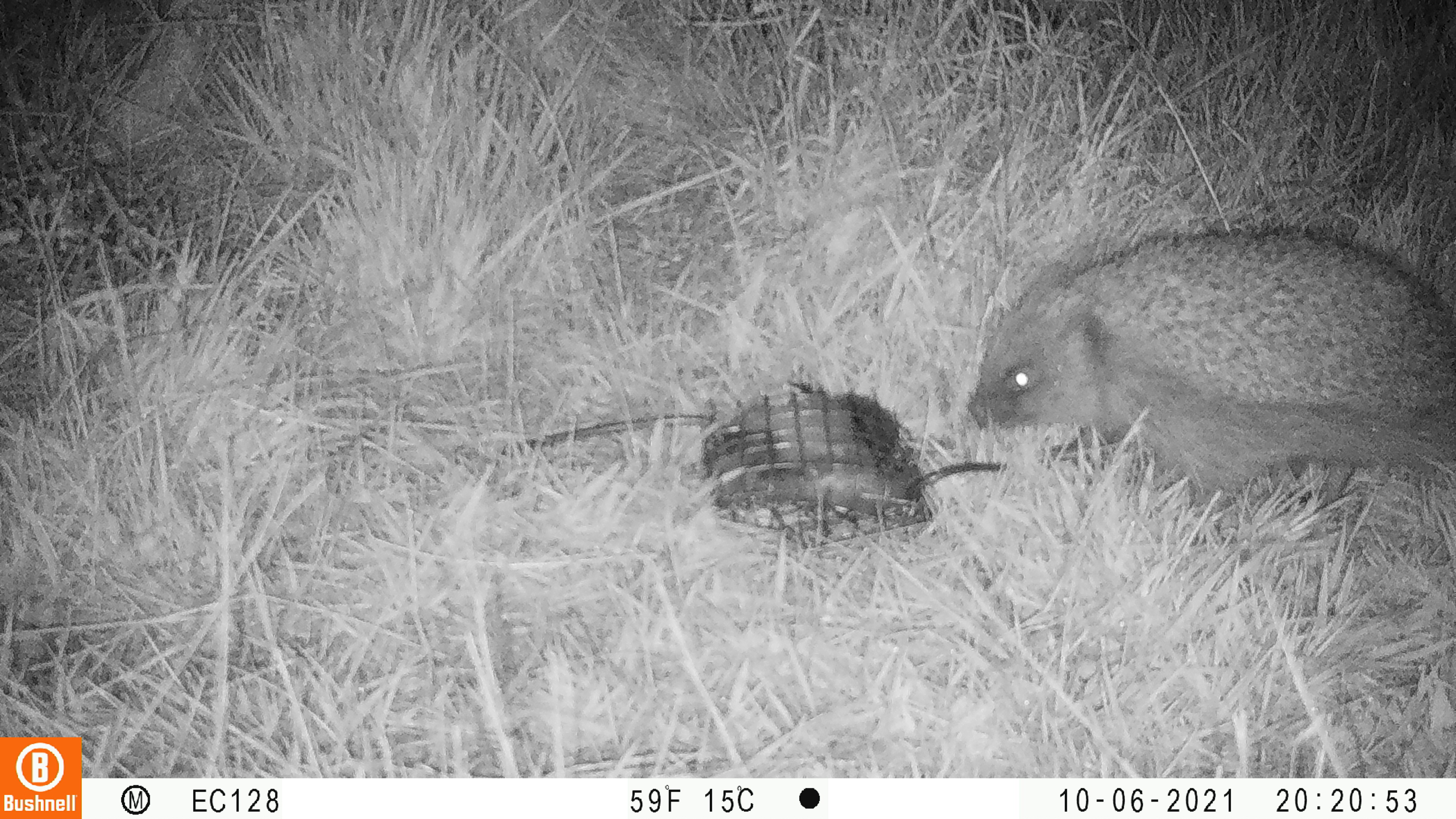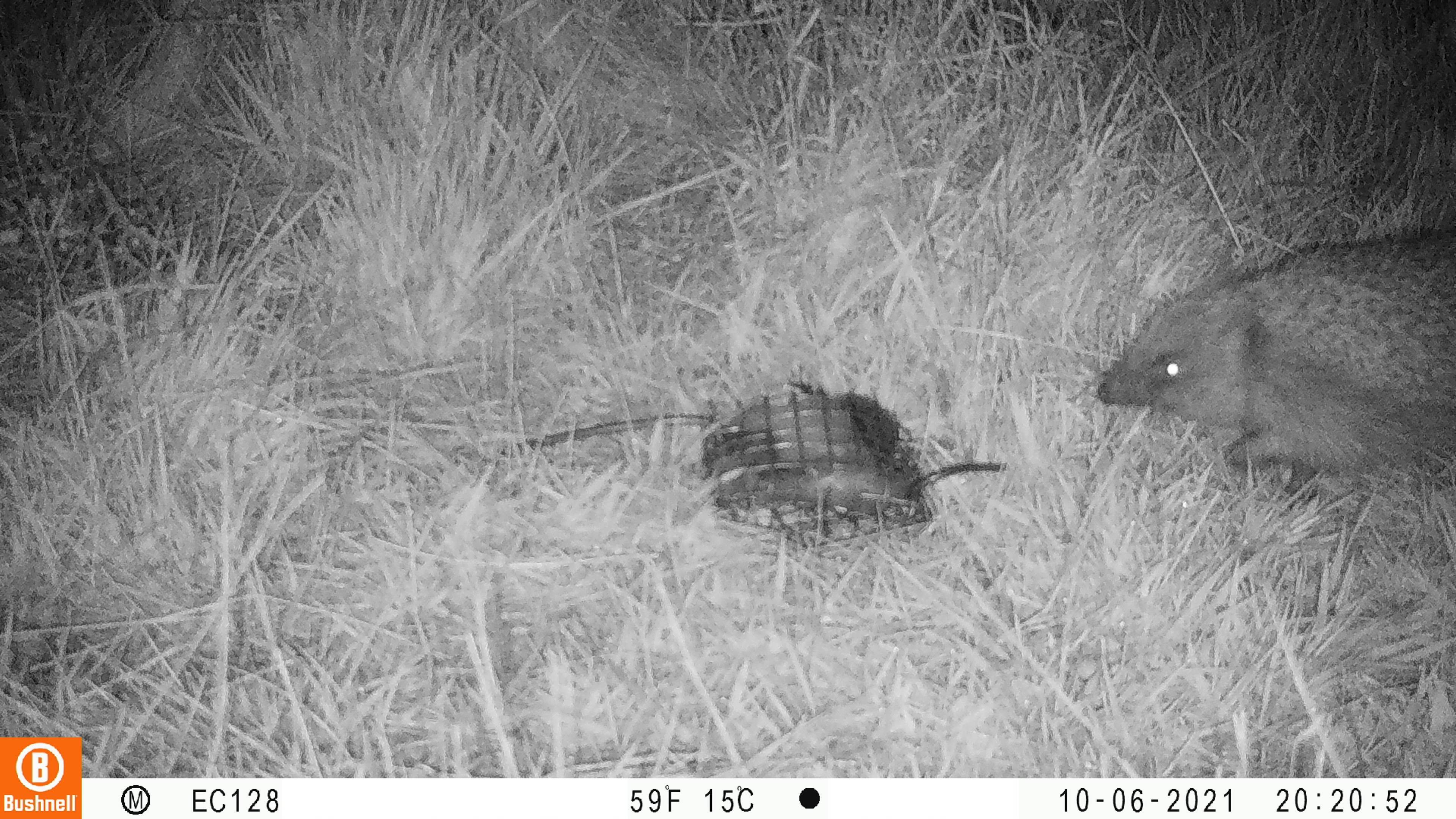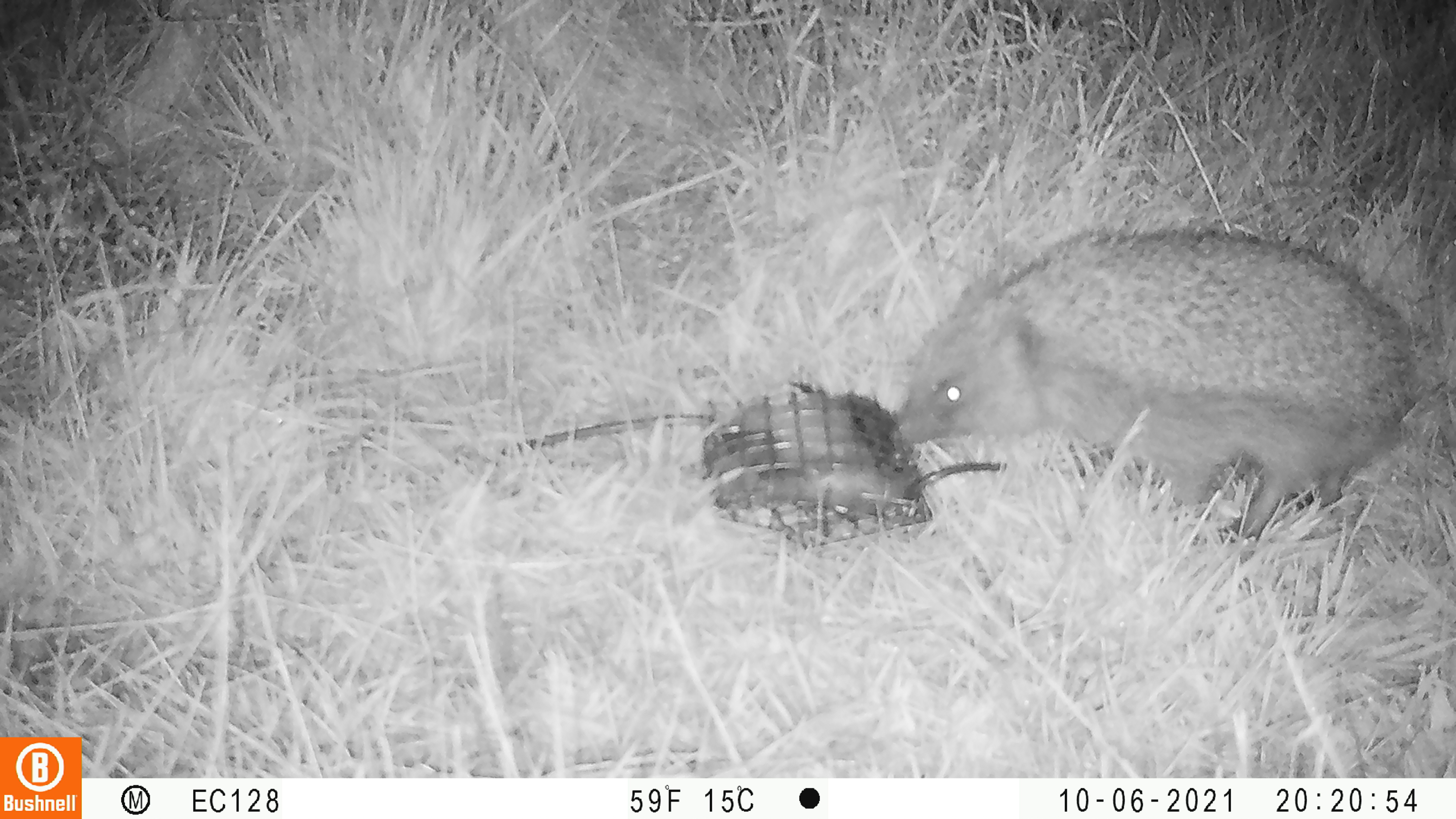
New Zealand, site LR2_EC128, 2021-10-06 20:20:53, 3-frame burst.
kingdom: Animalia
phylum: Chordata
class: Mammalia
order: Eulipotyphla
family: Erinaceidae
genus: Erinaceus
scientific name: Erinaceus europaeus europaeus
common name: european hedgehog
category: hedgehog